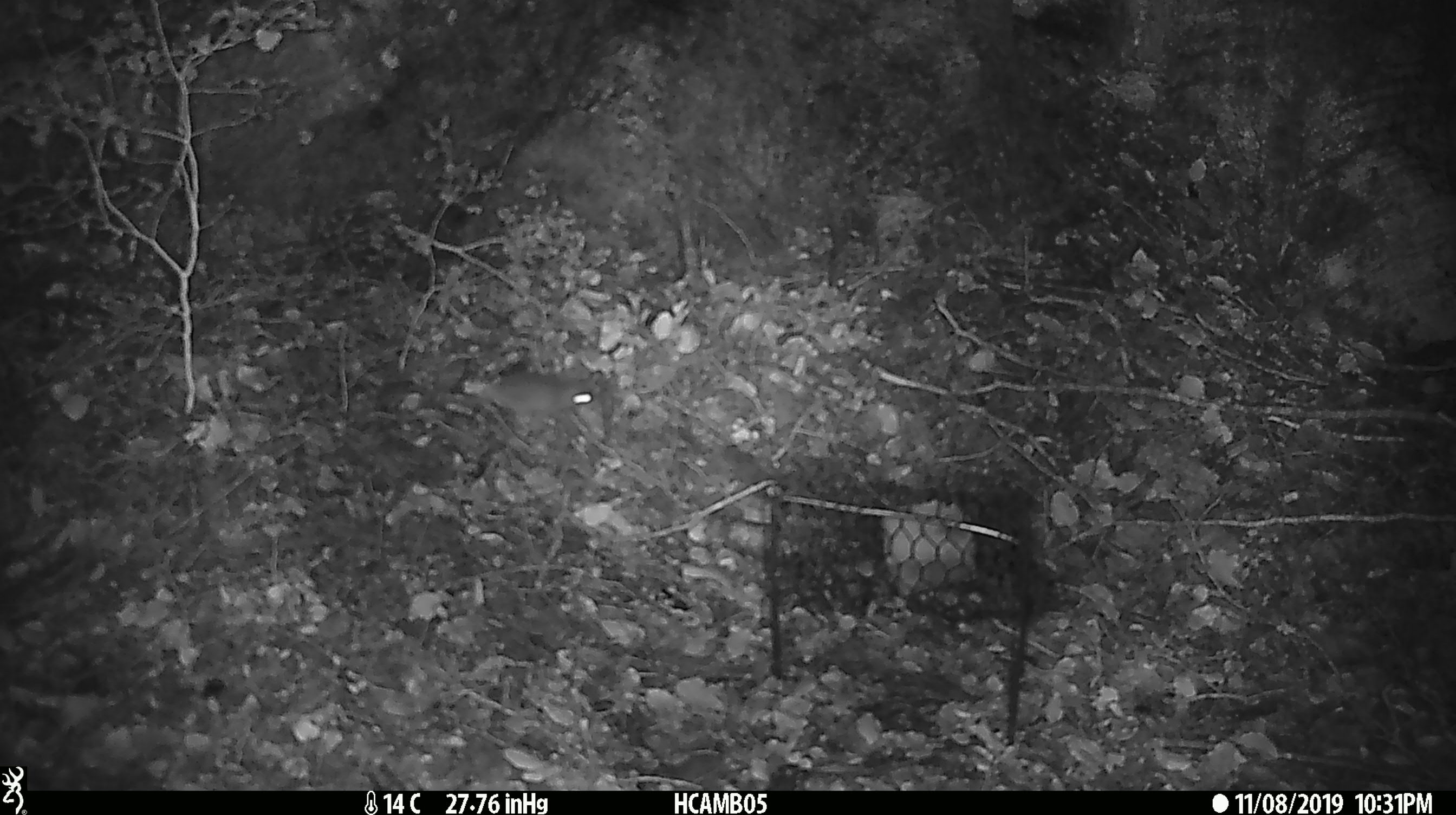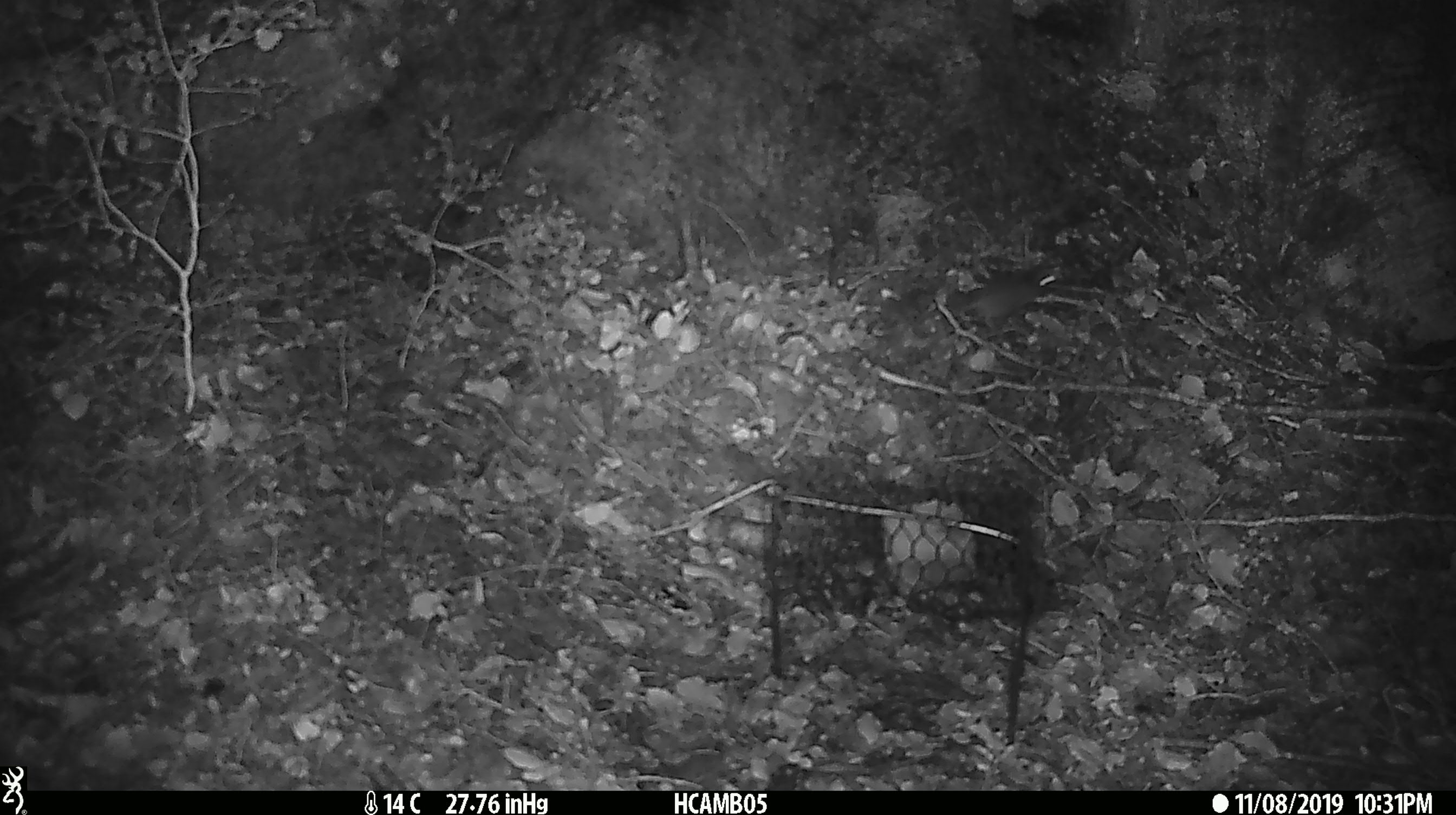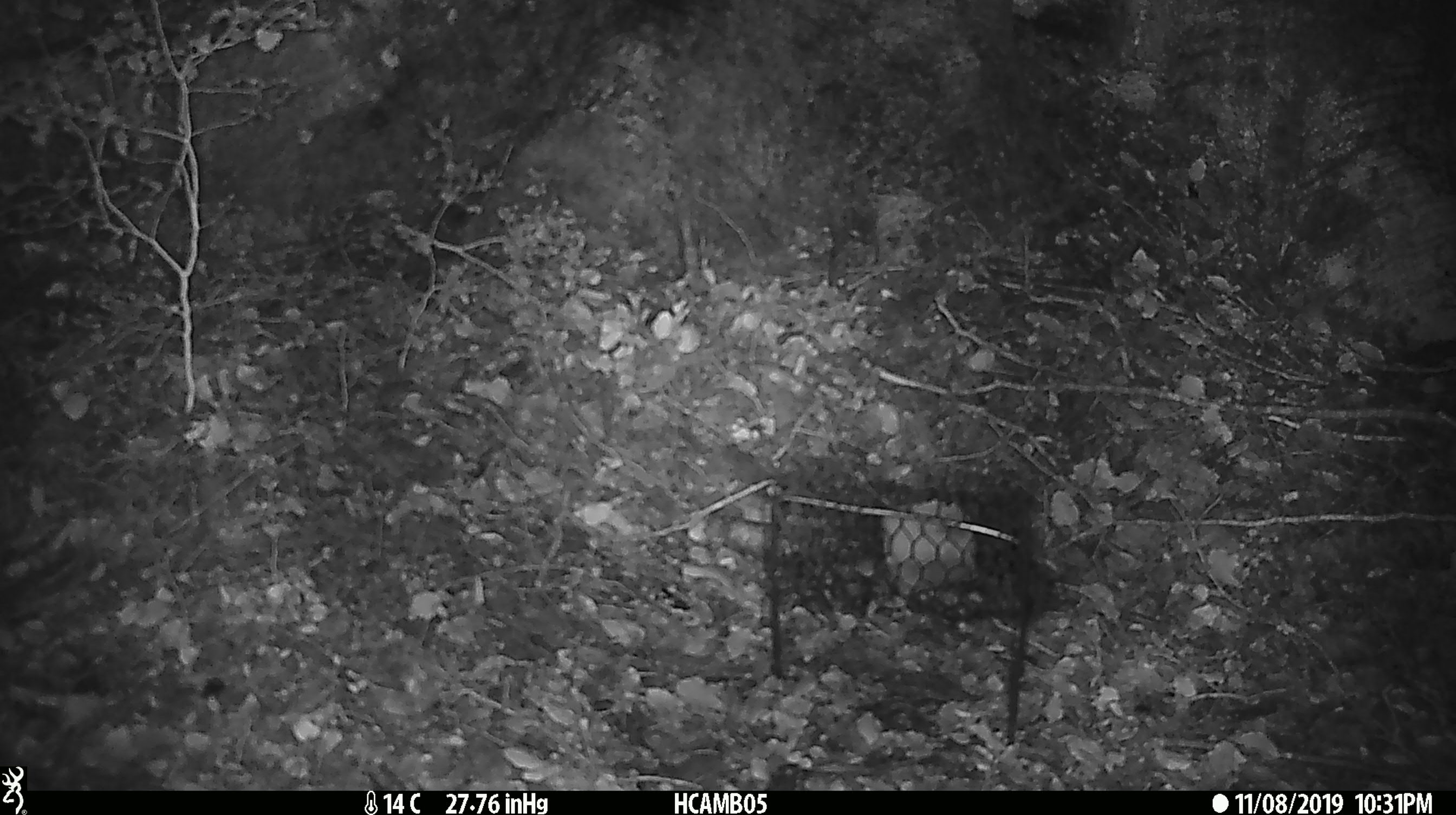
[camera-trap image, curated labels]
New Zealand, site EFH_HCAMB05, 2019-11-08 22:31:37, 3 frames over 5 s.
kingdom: Animalia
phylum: Chordata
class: Mammalia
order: Rodentia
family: Muridae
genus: Mus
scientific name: Mus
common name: mouse